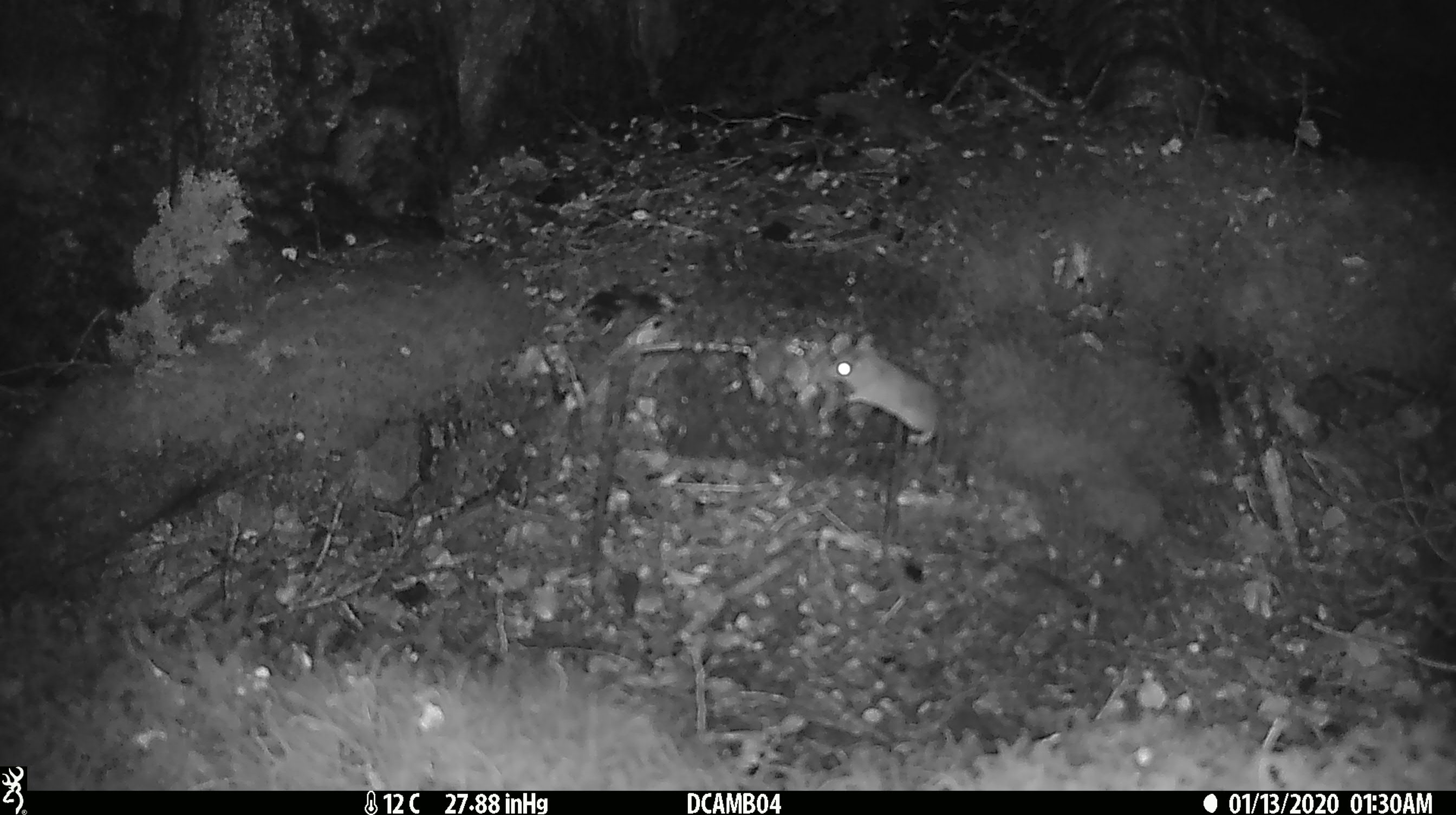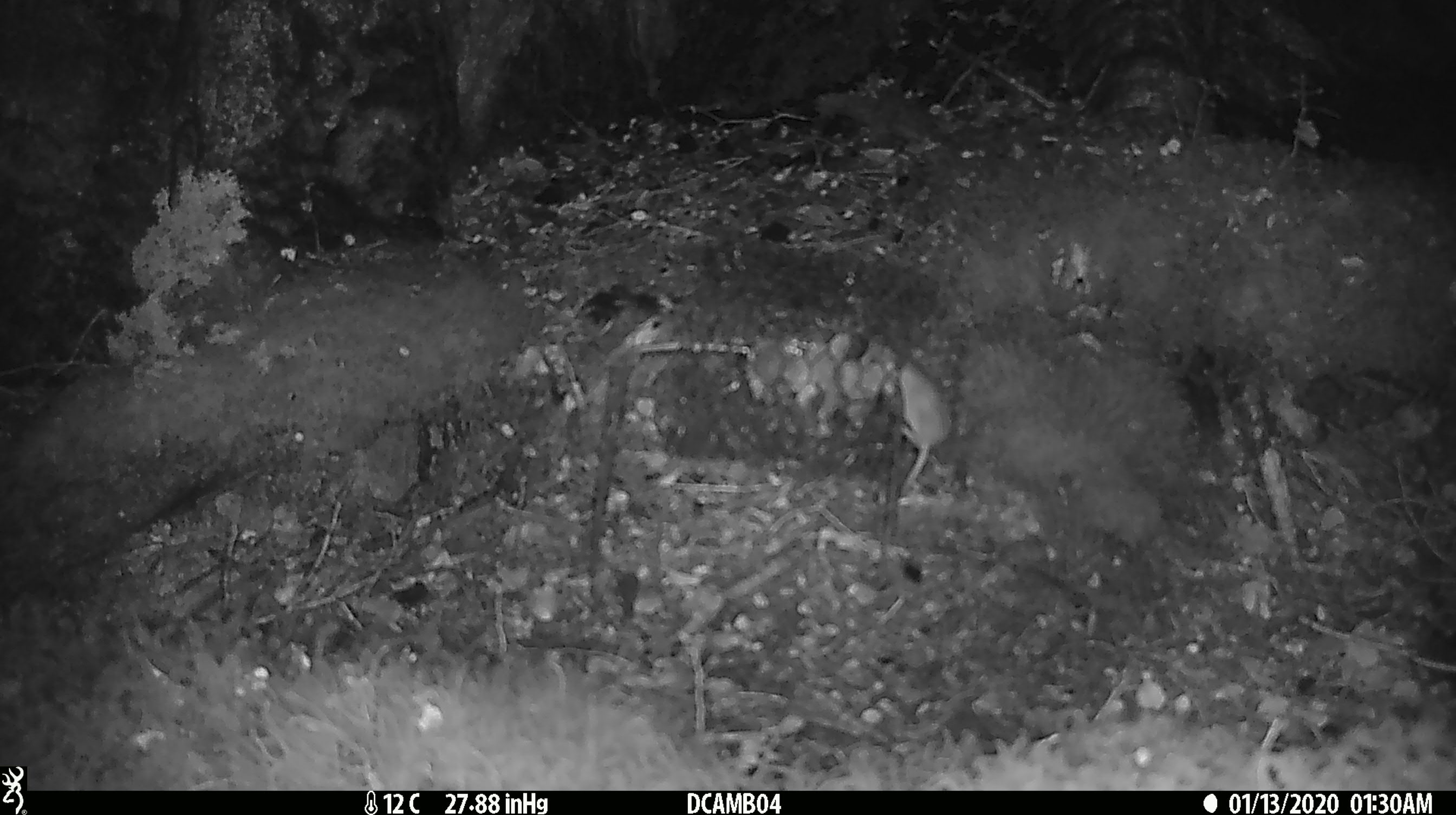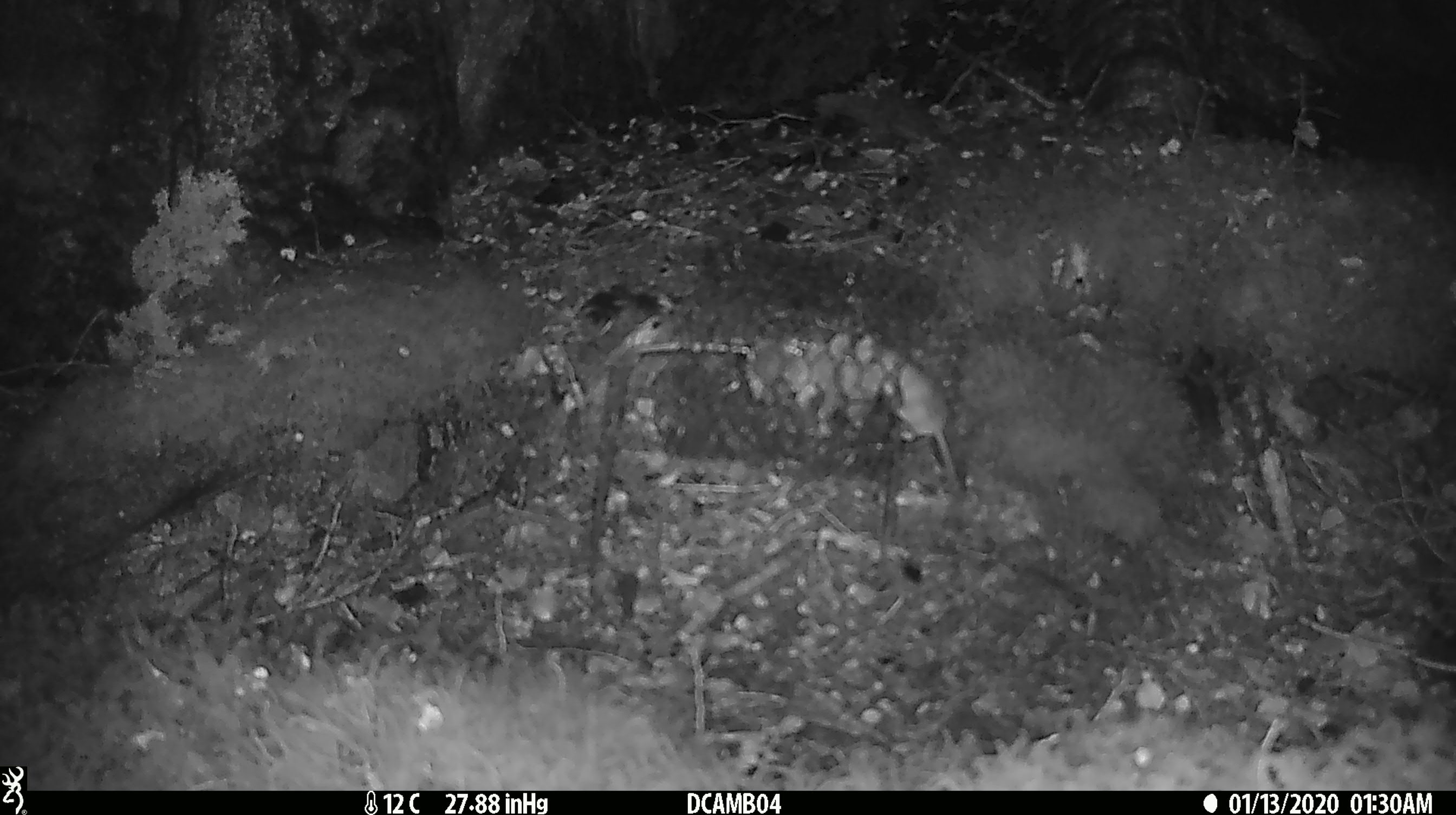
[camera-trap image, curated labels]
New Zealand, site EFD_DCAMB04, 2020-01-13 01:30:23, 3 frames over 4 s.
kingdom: Animalia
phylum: Chordata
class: Mammalia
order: Rodentia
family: Muridae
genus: Mus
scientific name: Mus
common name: mouse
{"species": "mouse (Mus)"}